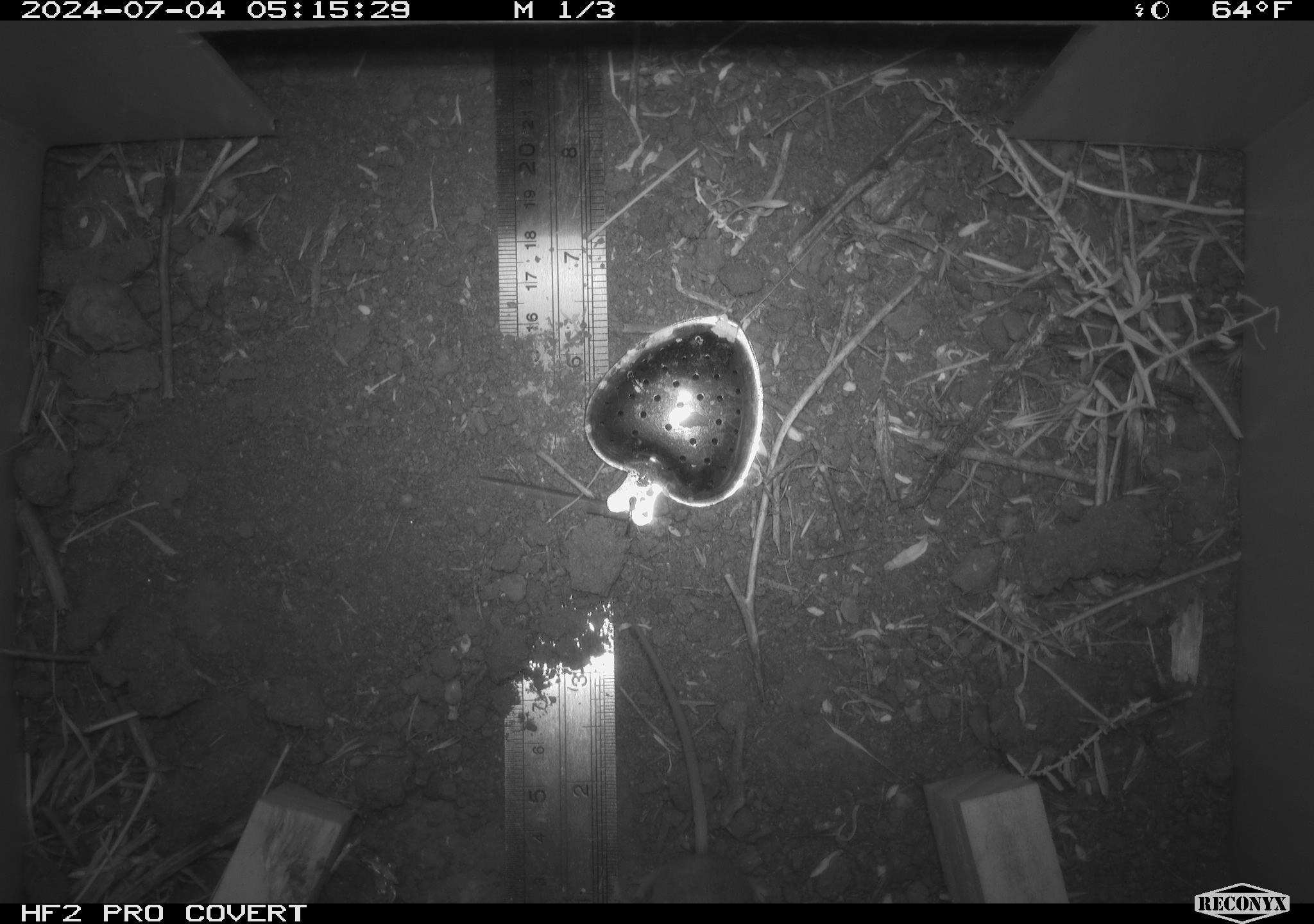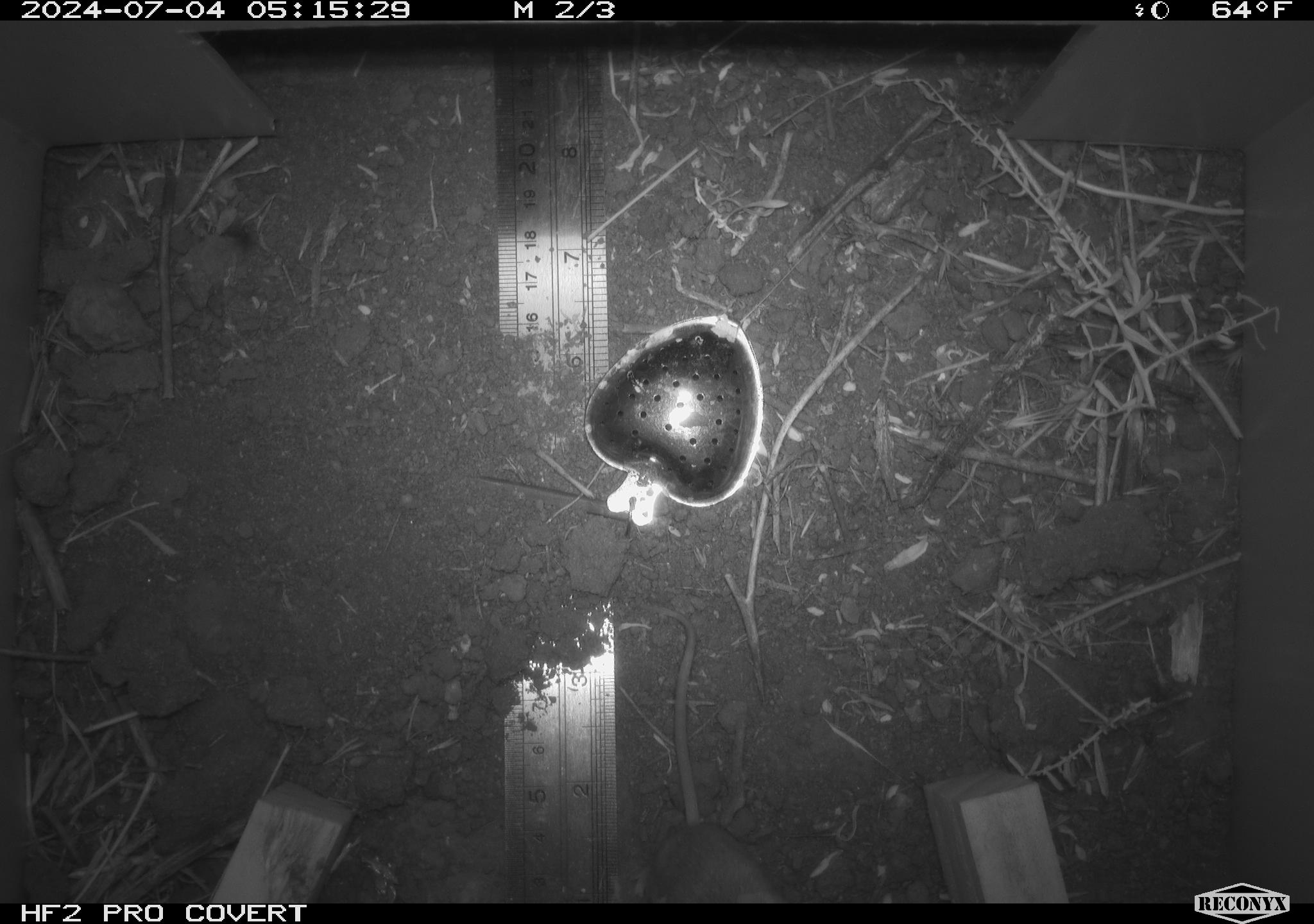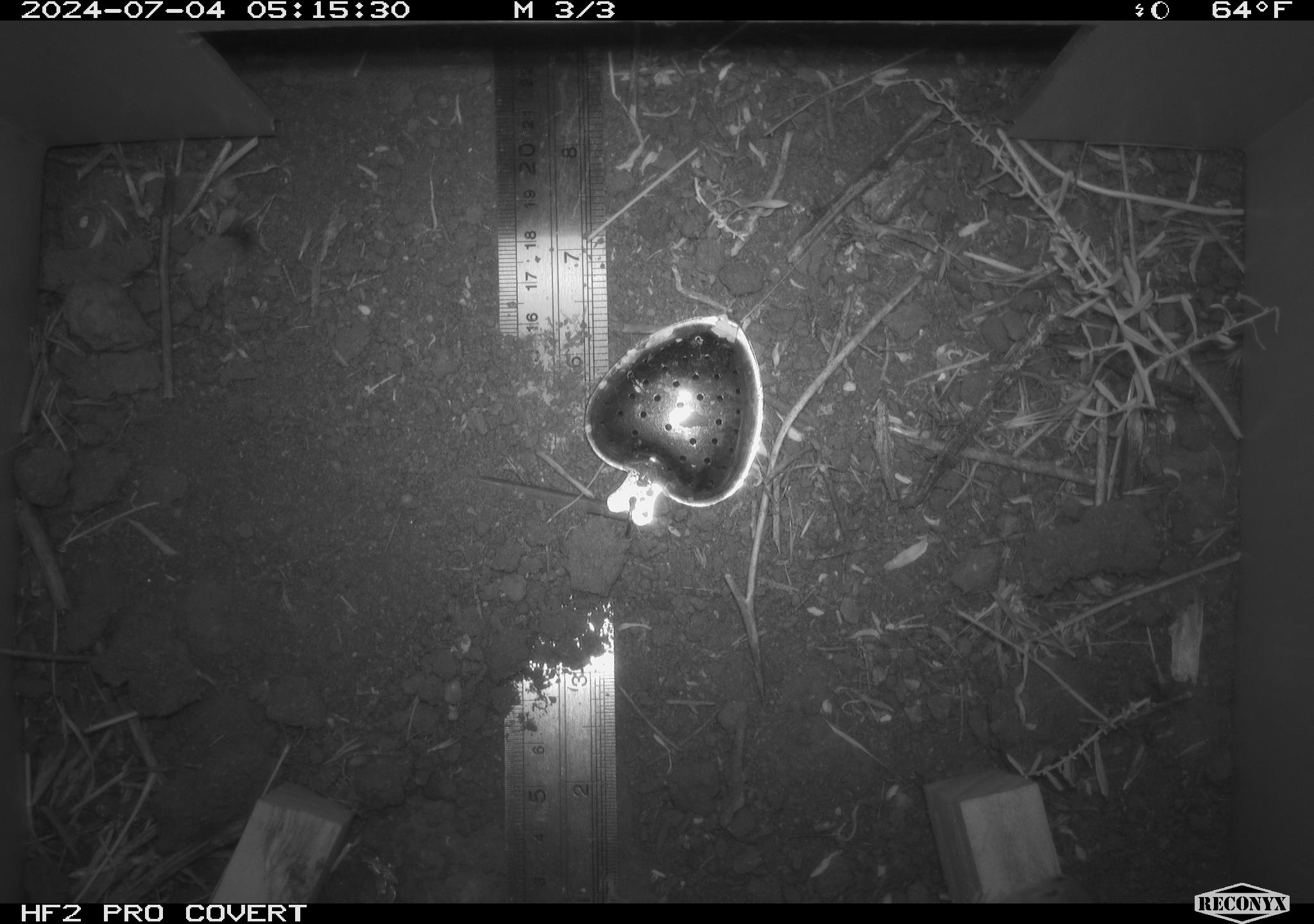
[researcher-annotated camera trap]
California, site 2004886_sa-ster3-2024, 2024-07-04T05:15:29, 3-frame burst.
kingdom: Animalia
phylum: Chordata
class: Mammalia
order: Rodentia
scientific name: Rodentia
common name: mouse species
Mouse species (Rodentia).